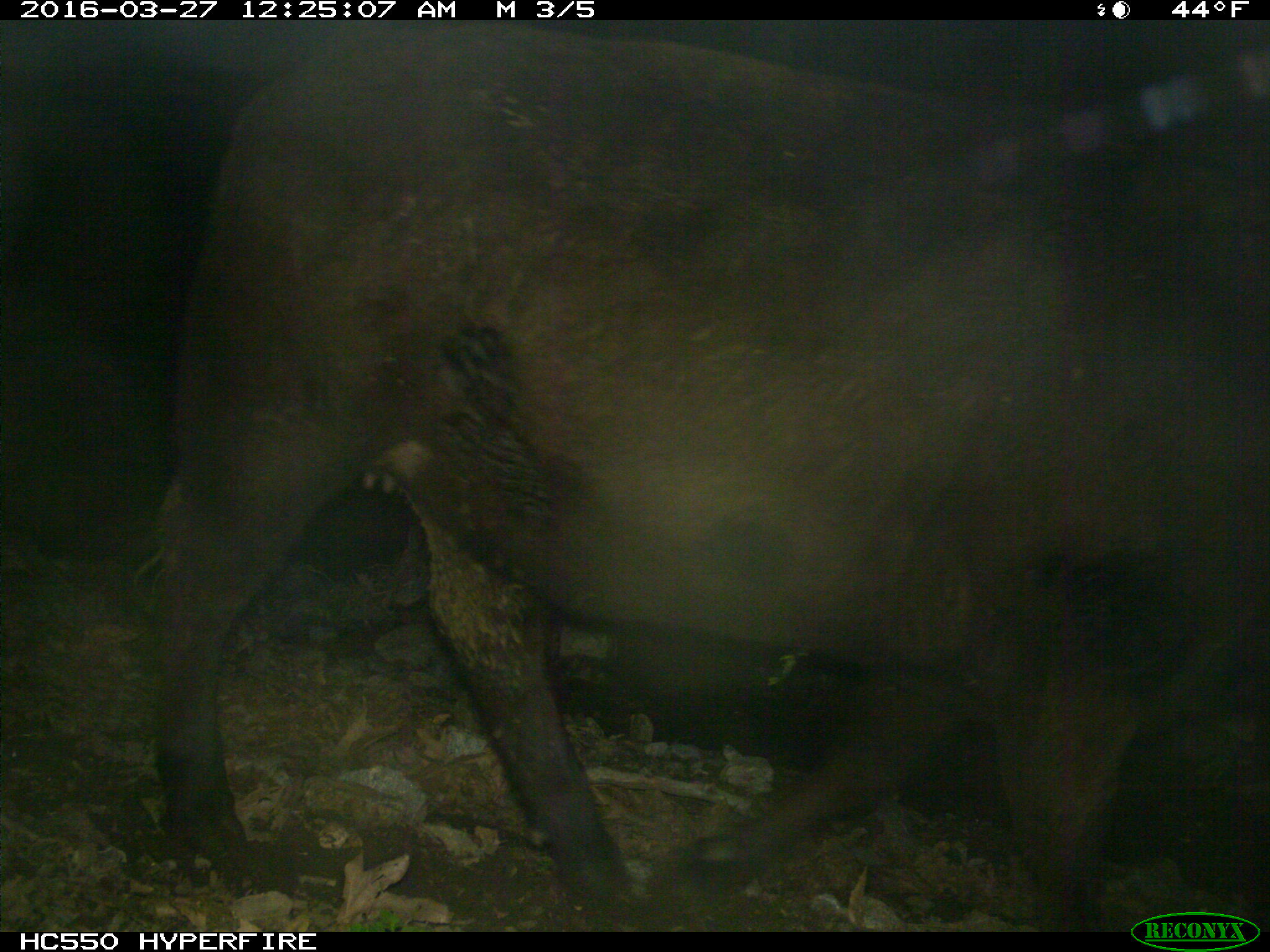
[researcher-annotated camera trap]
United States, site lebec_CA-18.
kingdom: Animalia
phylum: Chordata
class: Mammalia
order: Artiodactyla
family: Bovidae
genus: Bos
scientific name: Bos taurus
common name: domestic cow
Bos taurus (domestic cow).